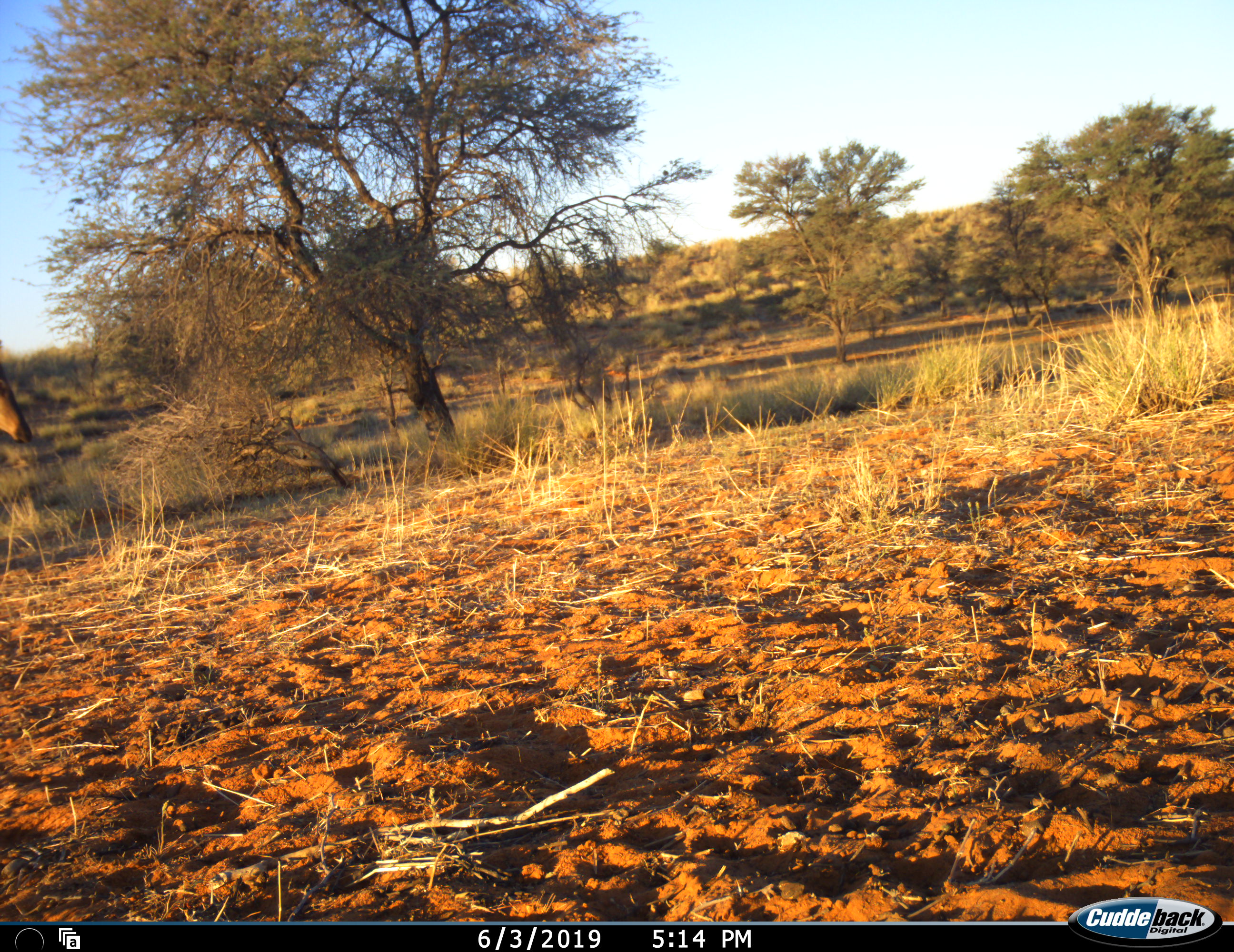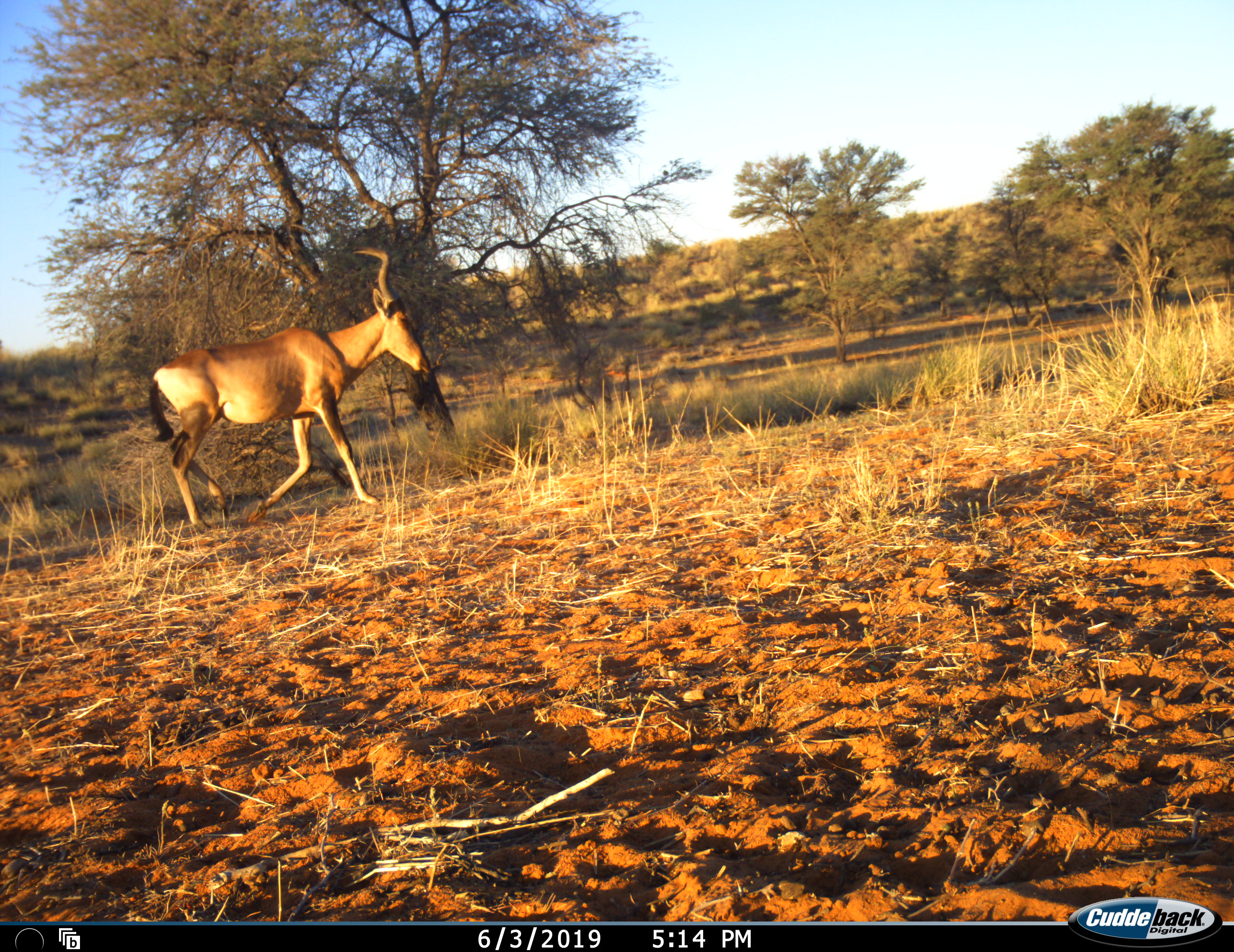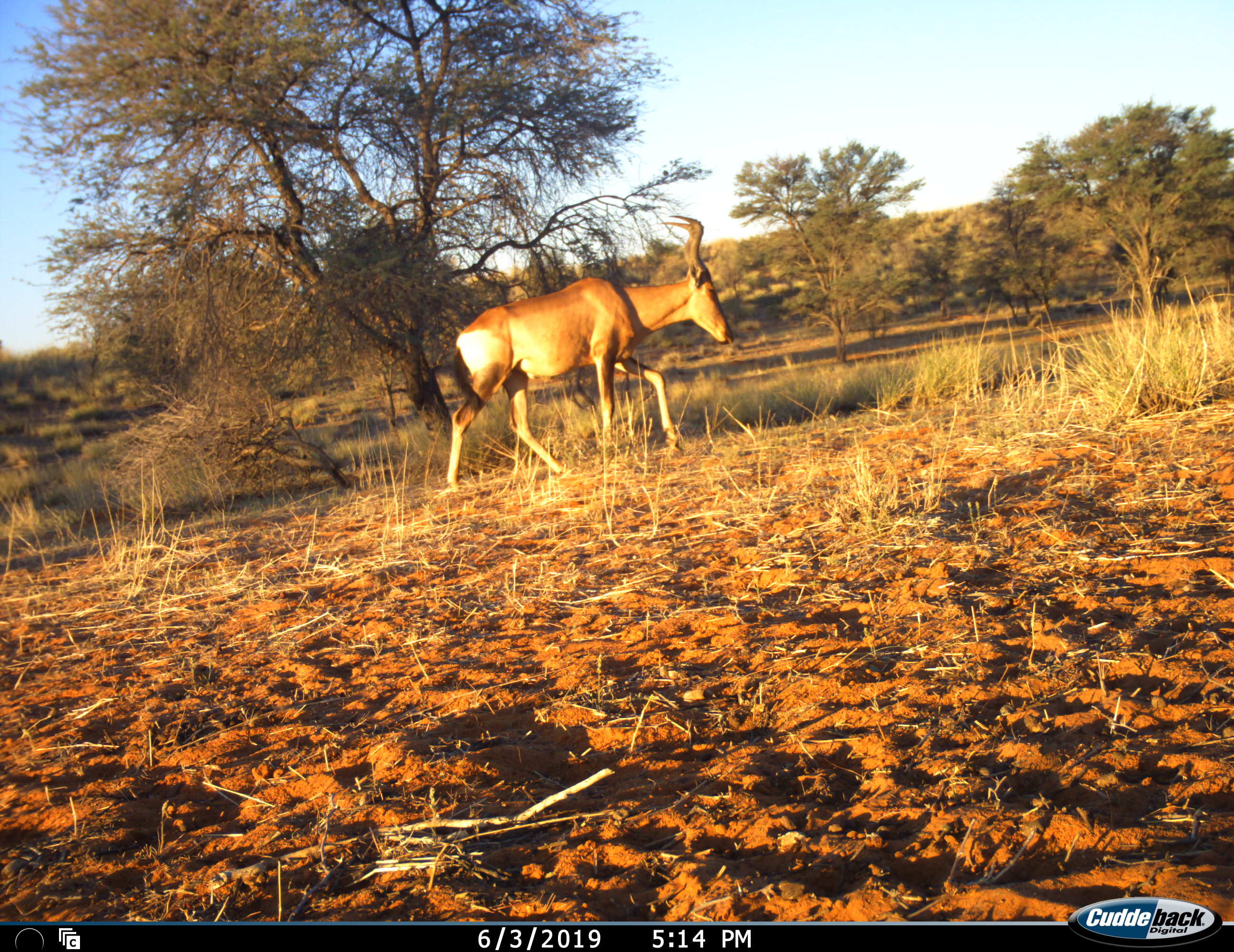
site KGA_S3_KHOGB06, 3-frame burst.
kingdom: Animalia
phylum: Chordata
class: Mammalia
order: Artiodactyla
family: Bovidae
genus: Alcelaphus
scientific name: Alcelaphus buselaphus caama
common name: red hartebeest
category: hartebeestred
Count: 1.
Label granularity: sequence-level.